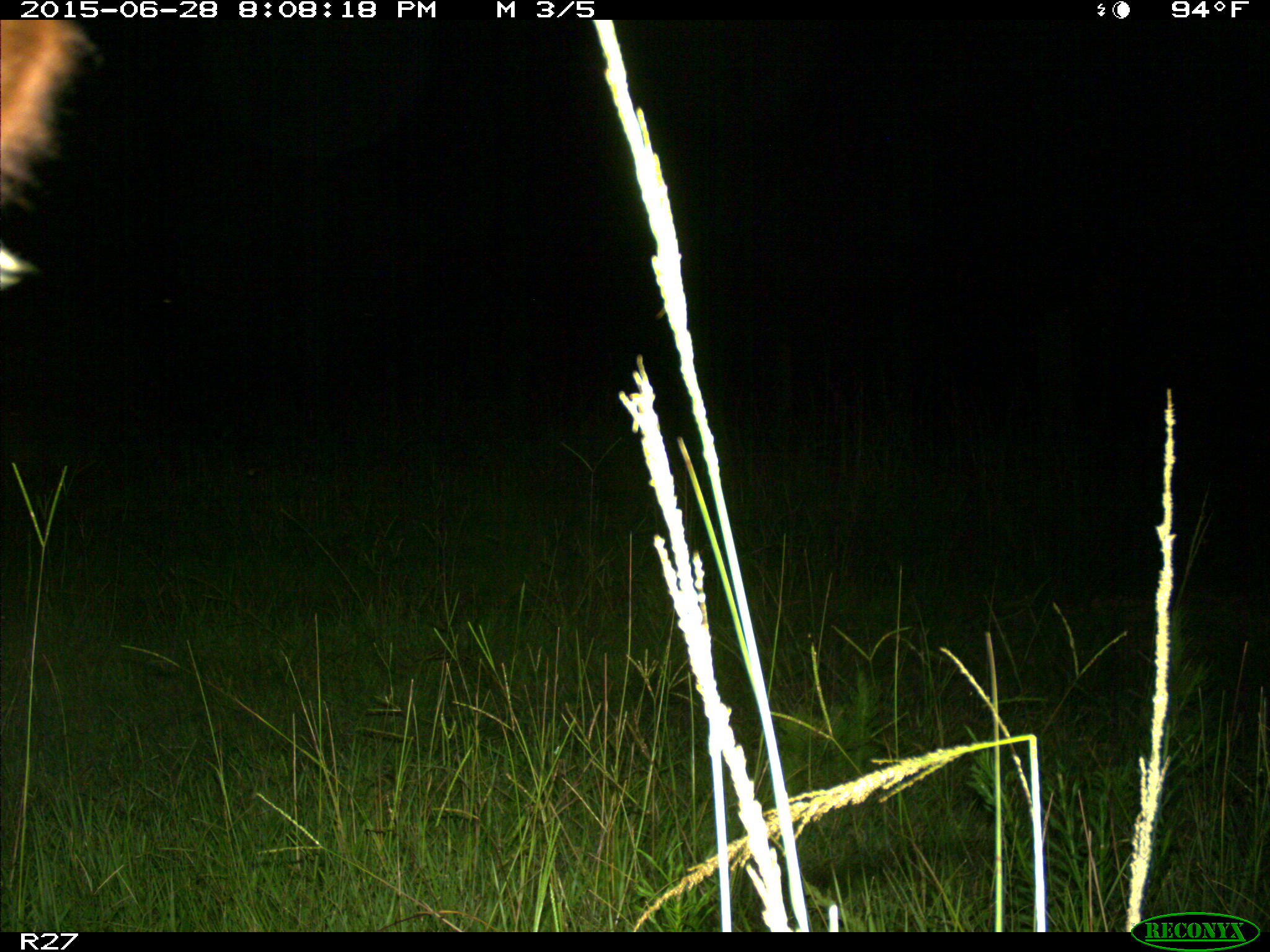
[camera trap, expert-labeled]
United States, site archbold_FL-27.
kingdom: Animalia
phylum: Chordata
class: Mammalia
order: Artiodactyla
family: Bovidae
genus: Bos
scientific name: Bos taurus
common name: domestic cow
Bos taurus (domestic cow).